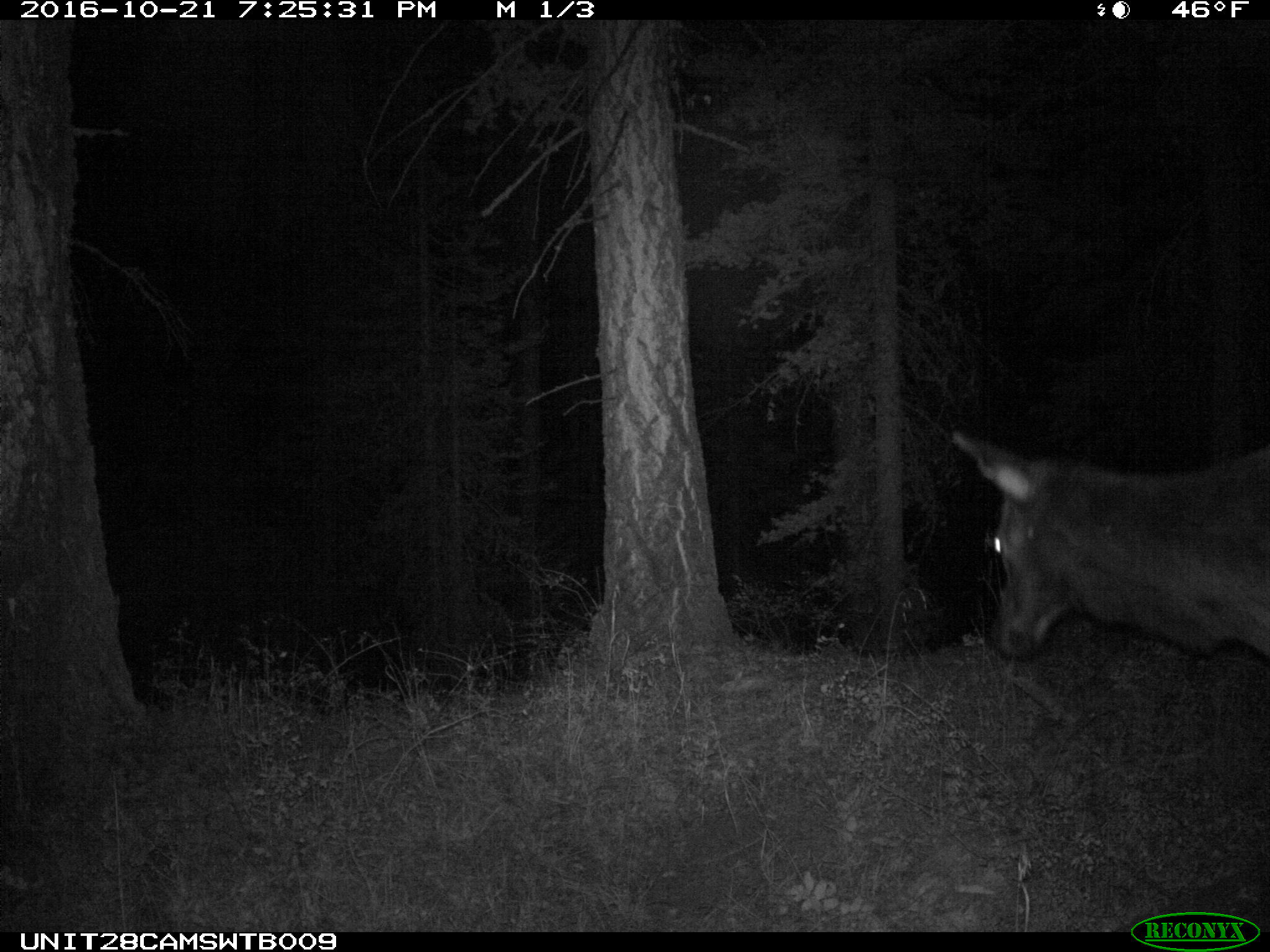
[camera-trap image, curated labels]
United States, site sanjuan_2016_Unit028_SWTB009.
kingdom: Animalia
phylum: Chordata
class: Mammalia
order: Artiodactyla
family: Cervidae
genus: Cervus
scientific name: Cervus elaphus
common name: red deer